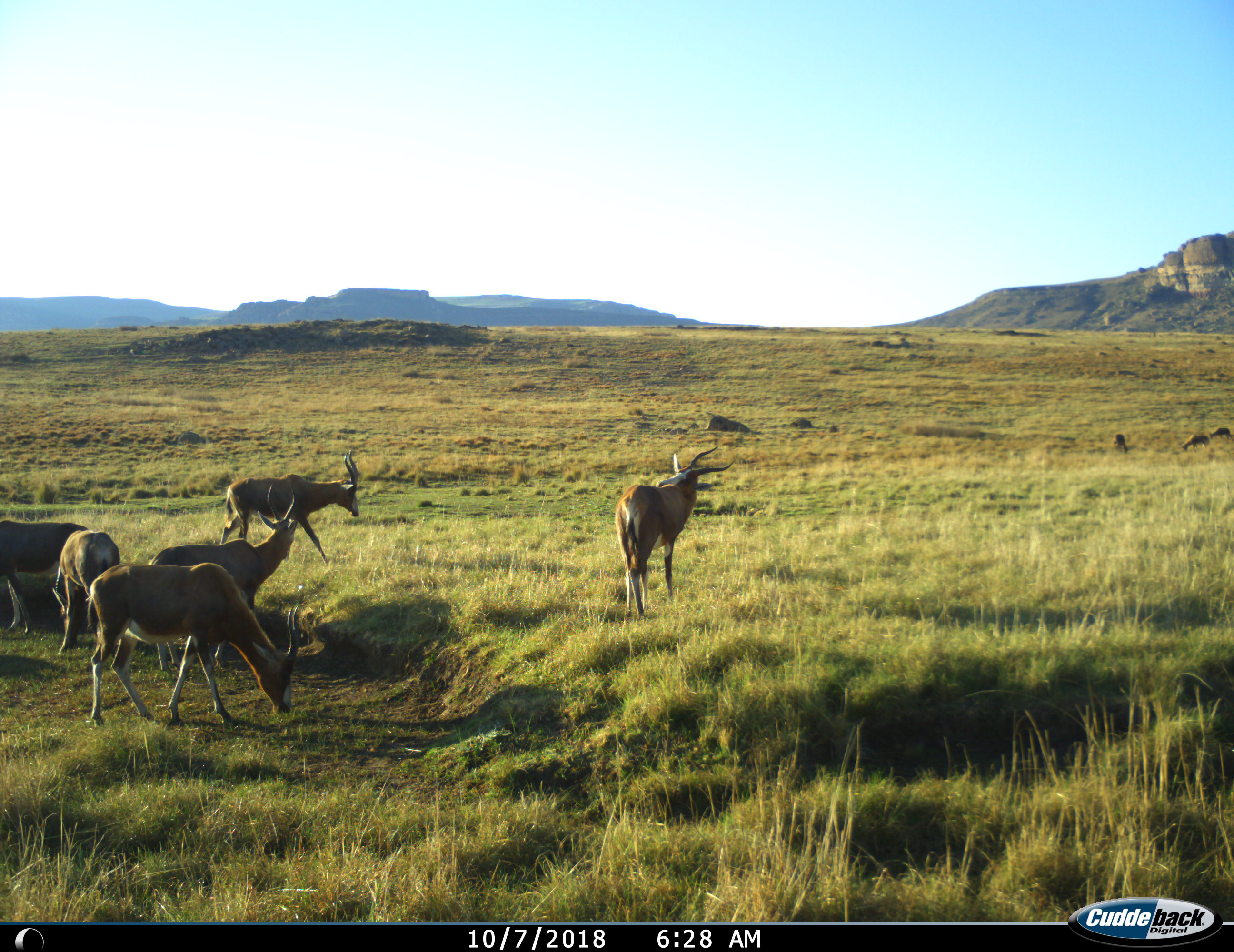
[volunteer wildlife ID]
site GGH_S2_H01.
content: unidentified animal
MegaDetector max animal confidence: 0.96